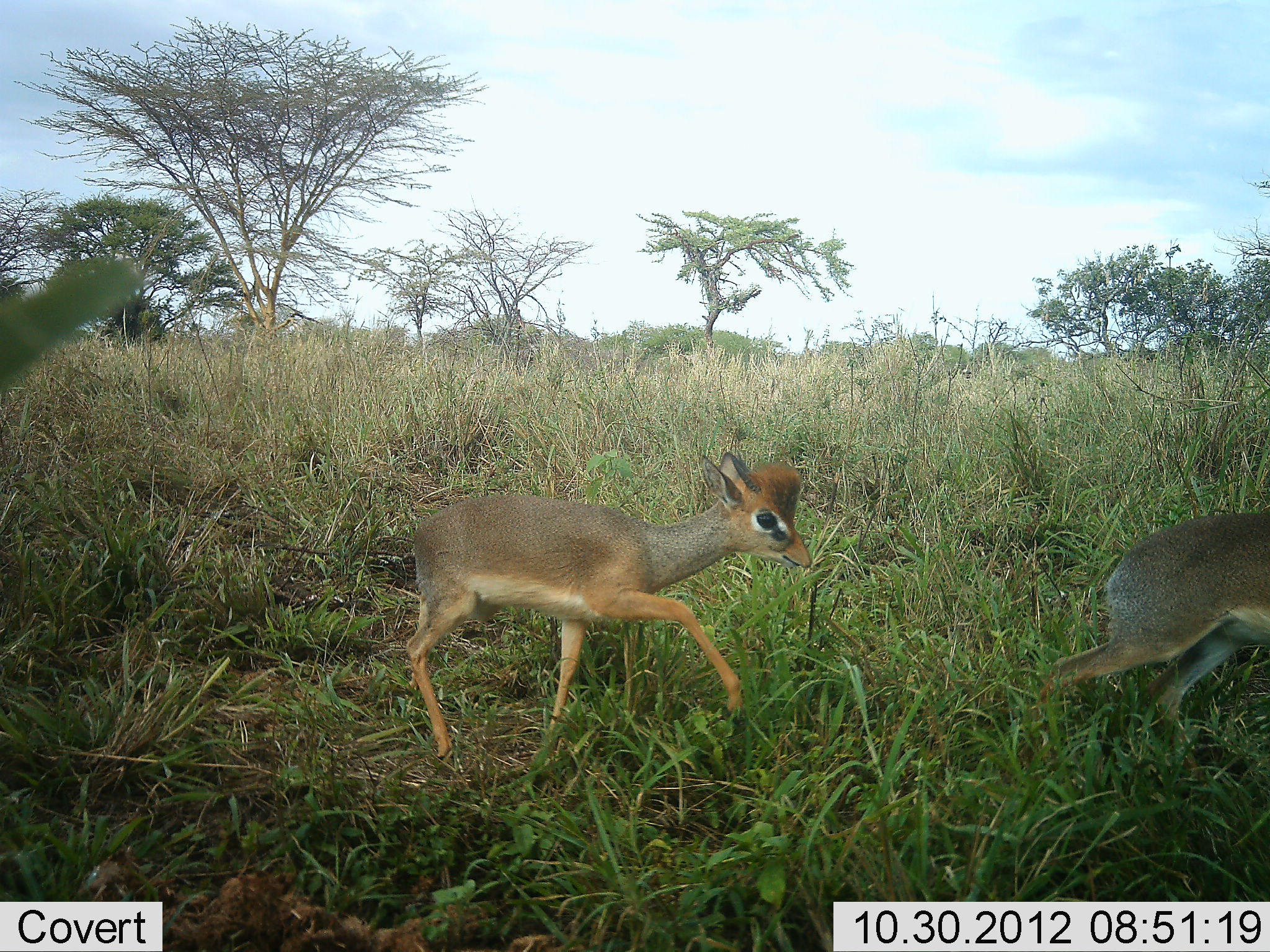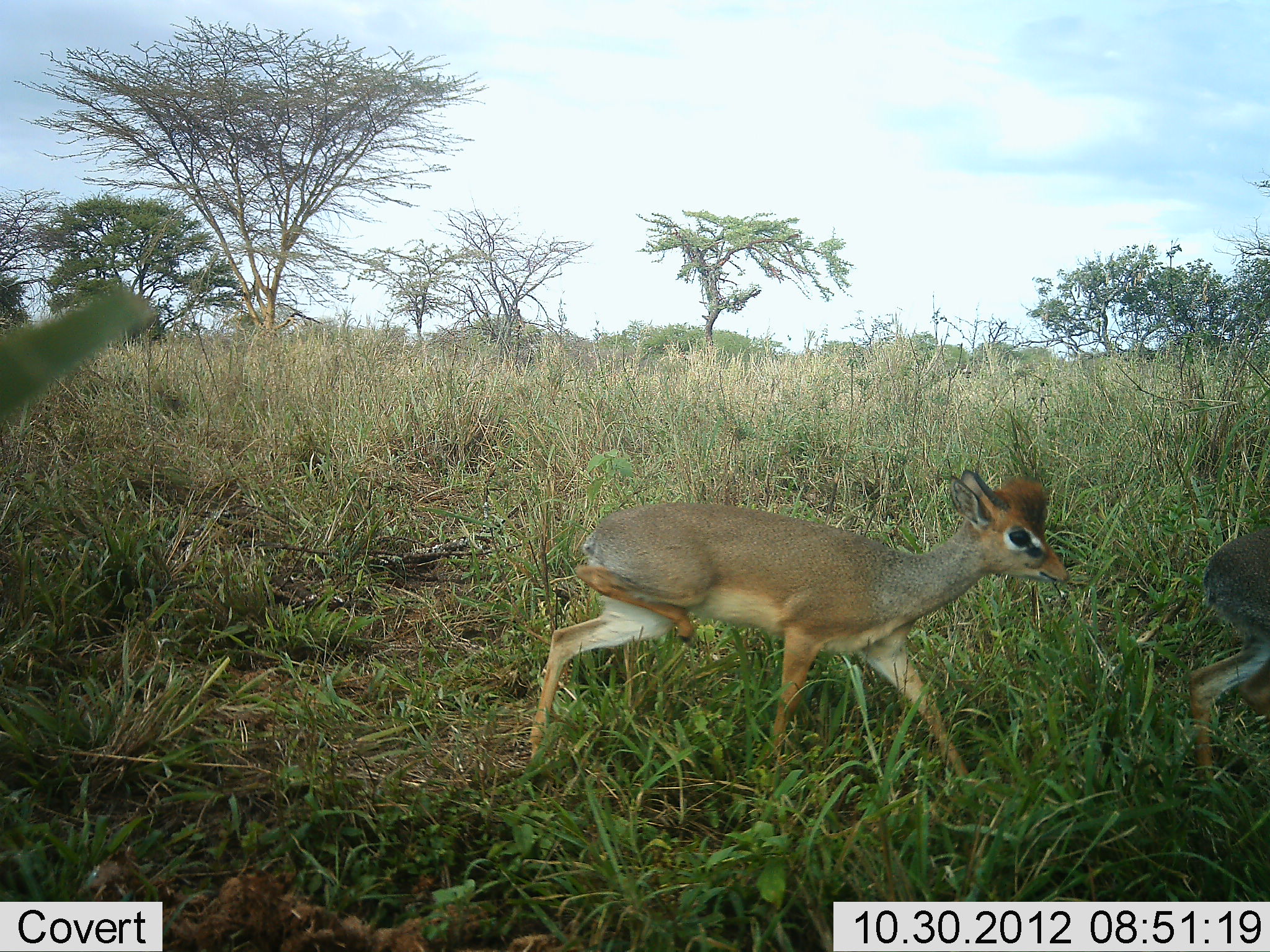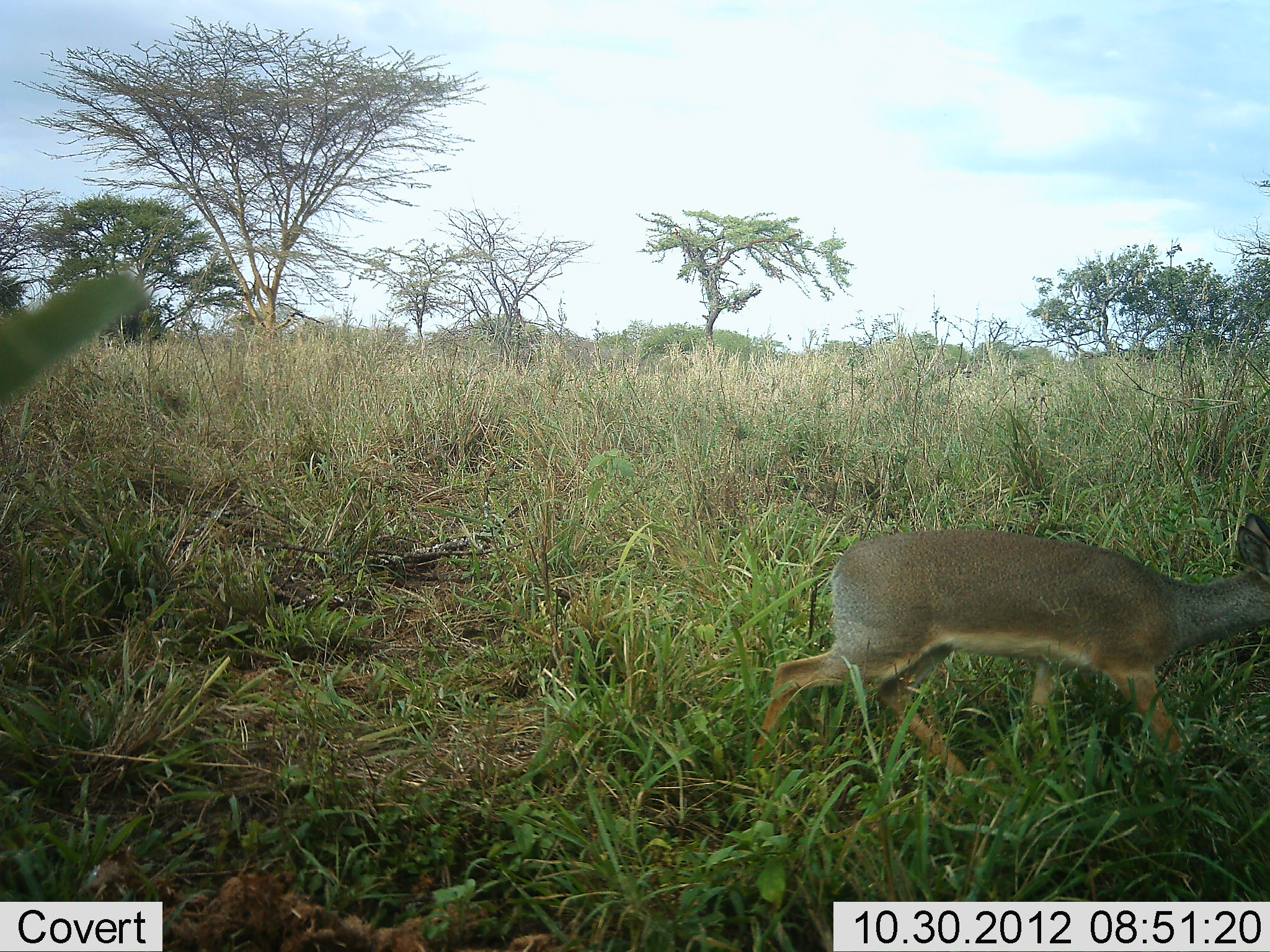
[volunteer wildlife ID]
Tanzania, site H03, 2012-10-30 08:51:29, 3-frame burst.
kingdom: Animalia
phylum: Chordata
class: Mammalia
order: Artiodactyla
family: Bovidae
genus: Madoqua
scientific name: Madoqua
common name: dikdik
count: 2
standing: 0%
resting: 0%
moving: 100%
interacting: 0%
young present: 18%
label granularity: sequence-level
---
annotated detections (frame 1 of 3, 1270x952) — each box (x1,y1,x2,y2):
animal: (407,448,813,764); (1030,507,1270,778)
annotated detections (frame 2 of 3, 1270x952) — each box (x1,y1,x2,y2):
animal: (526,465,1073,803); (1188,500,1270,800)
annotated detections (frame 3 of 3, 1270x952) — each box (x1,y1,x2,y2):
animal: (734,510,1270,800)